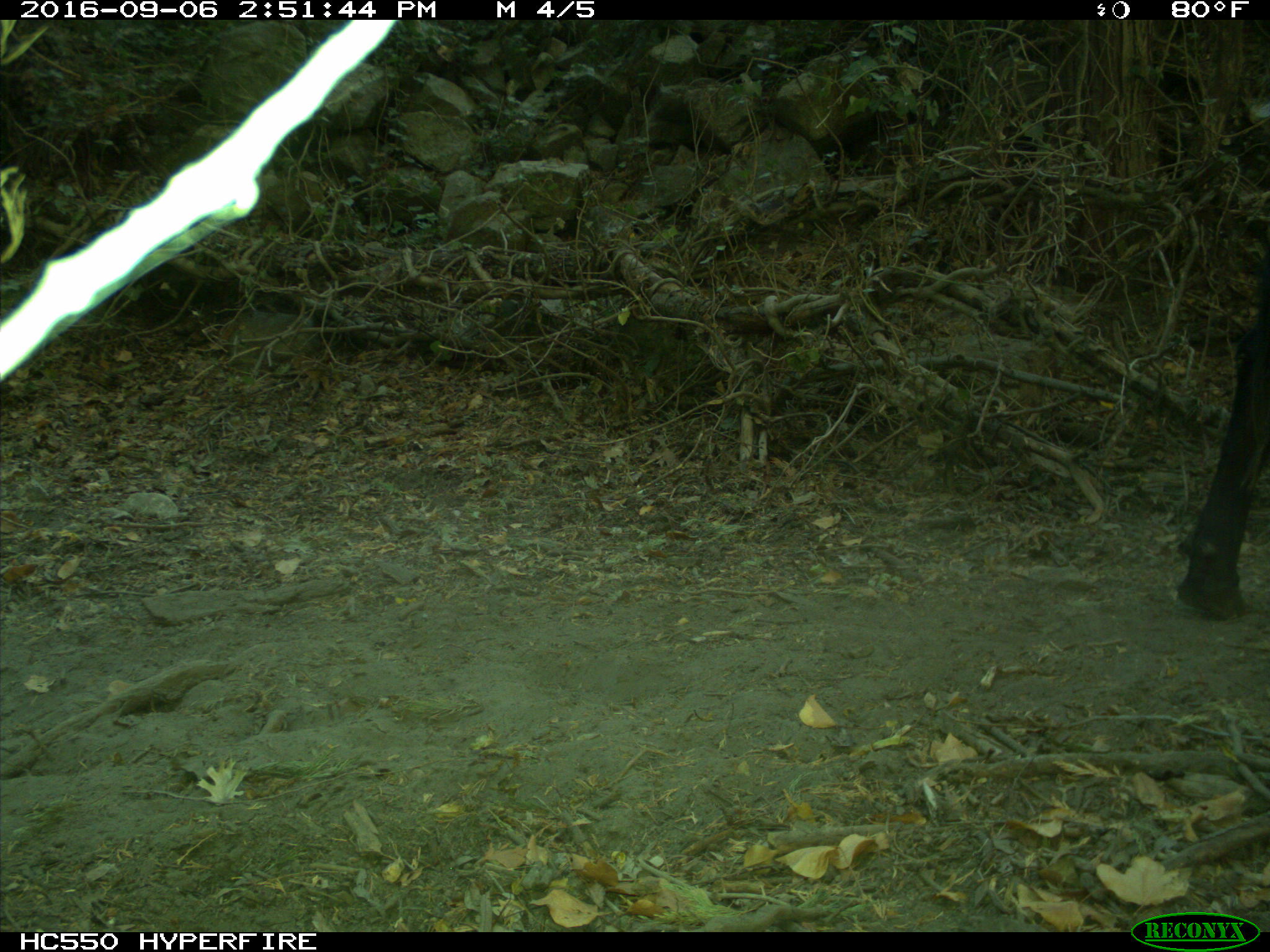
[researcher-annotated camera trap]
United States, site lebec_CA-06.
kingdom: Animalia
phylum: Chordata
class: Mammalia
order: Artiodactyla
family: Bovidae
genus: Bos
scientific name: Bos taurus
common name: domestic cow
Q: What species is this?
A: Bos taurus (domestic cow).